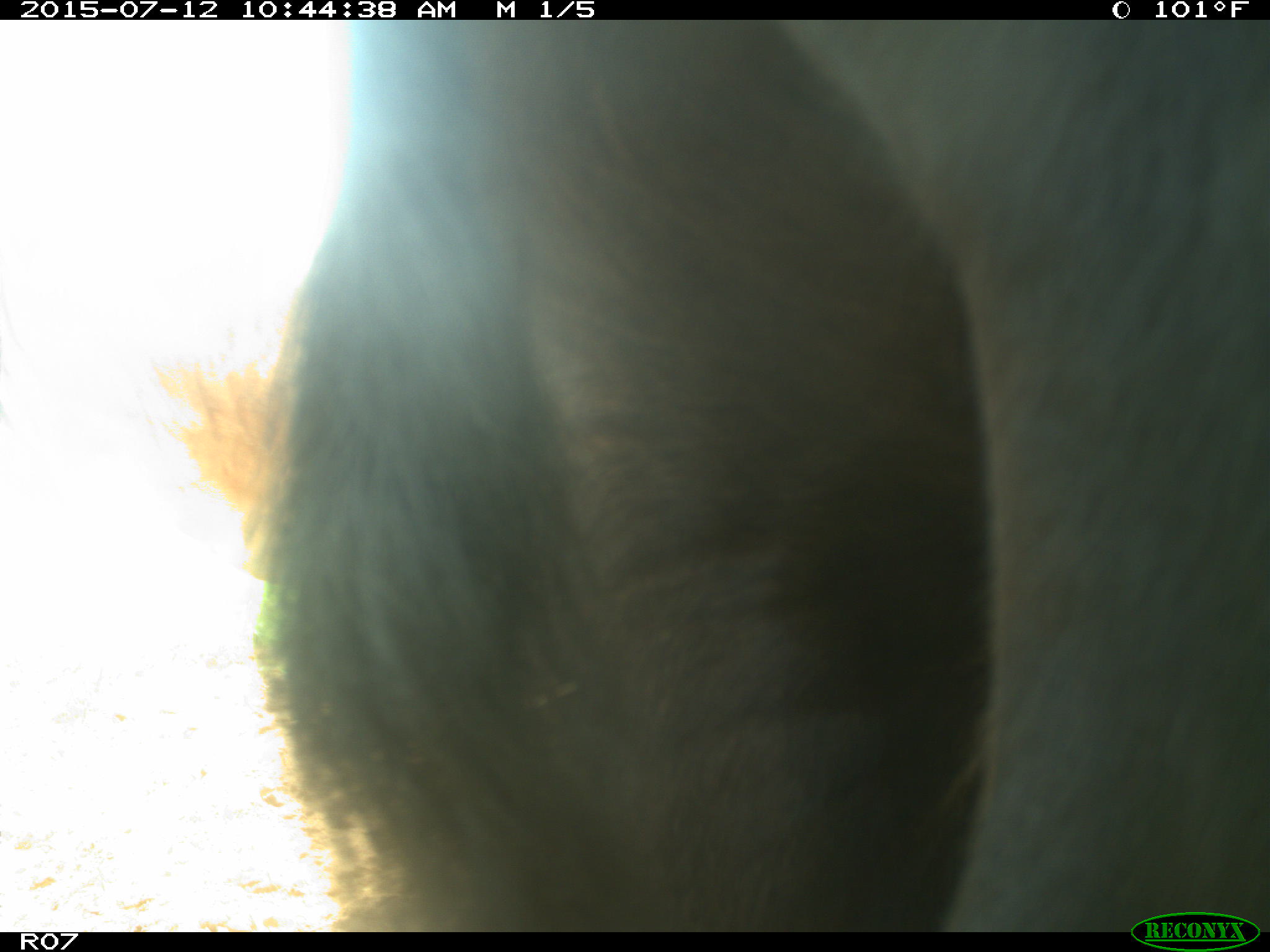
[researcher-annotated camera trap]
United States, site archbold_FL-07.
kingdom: Animalia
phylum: Chordata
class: Mammalia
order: Artiodactyla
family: Bovidae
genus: Bos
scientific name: Bos taurus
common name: domestic cow